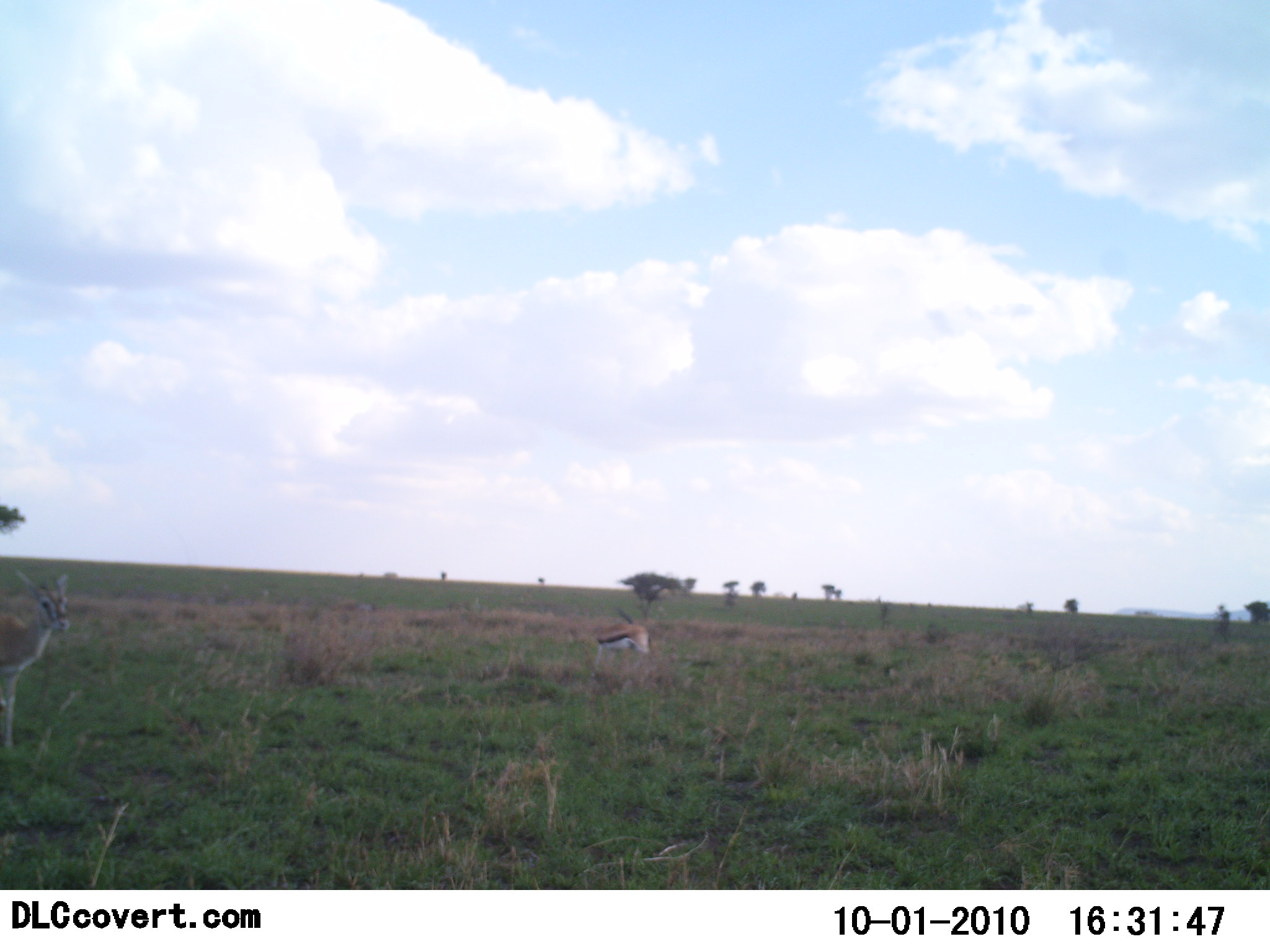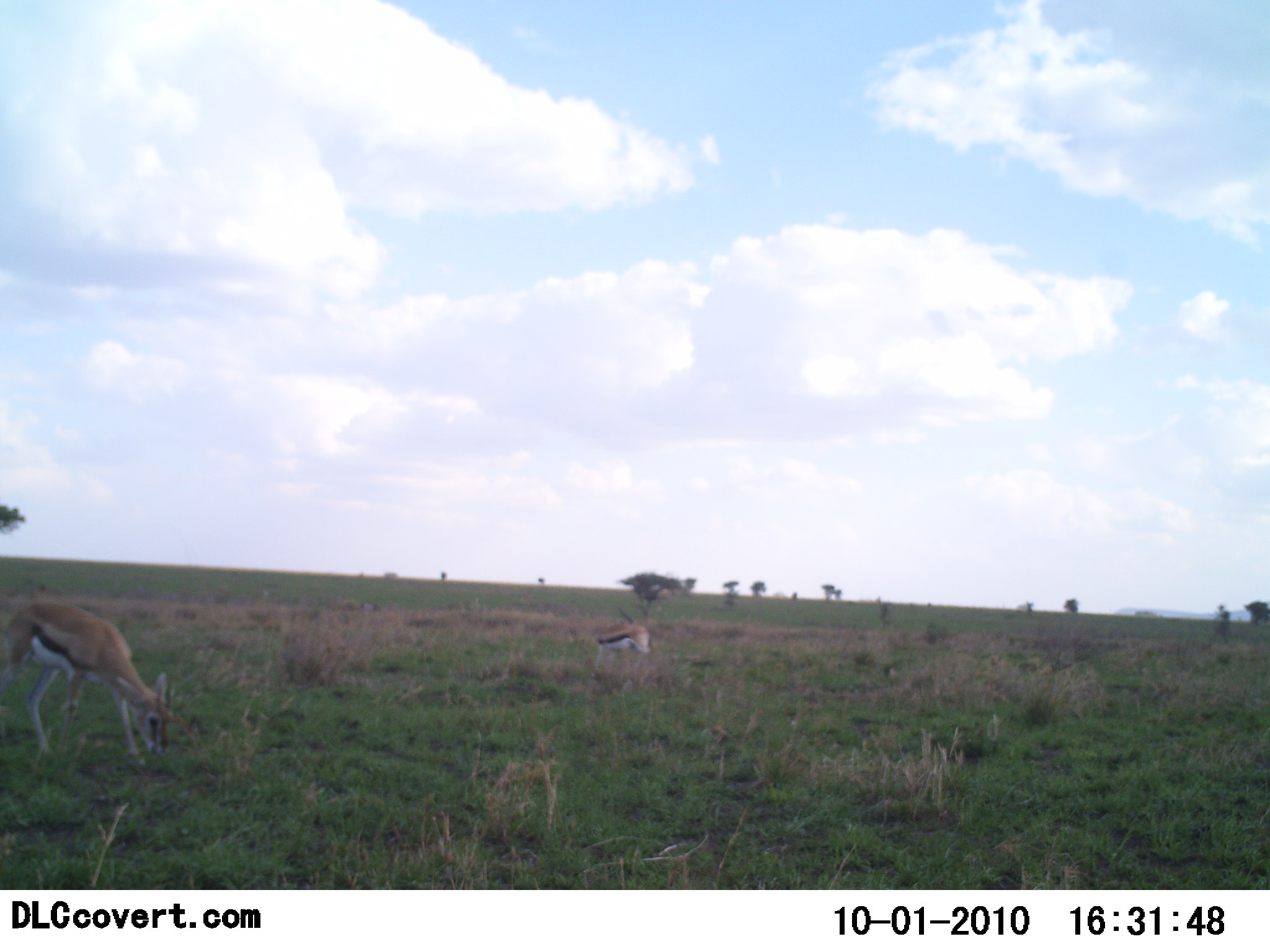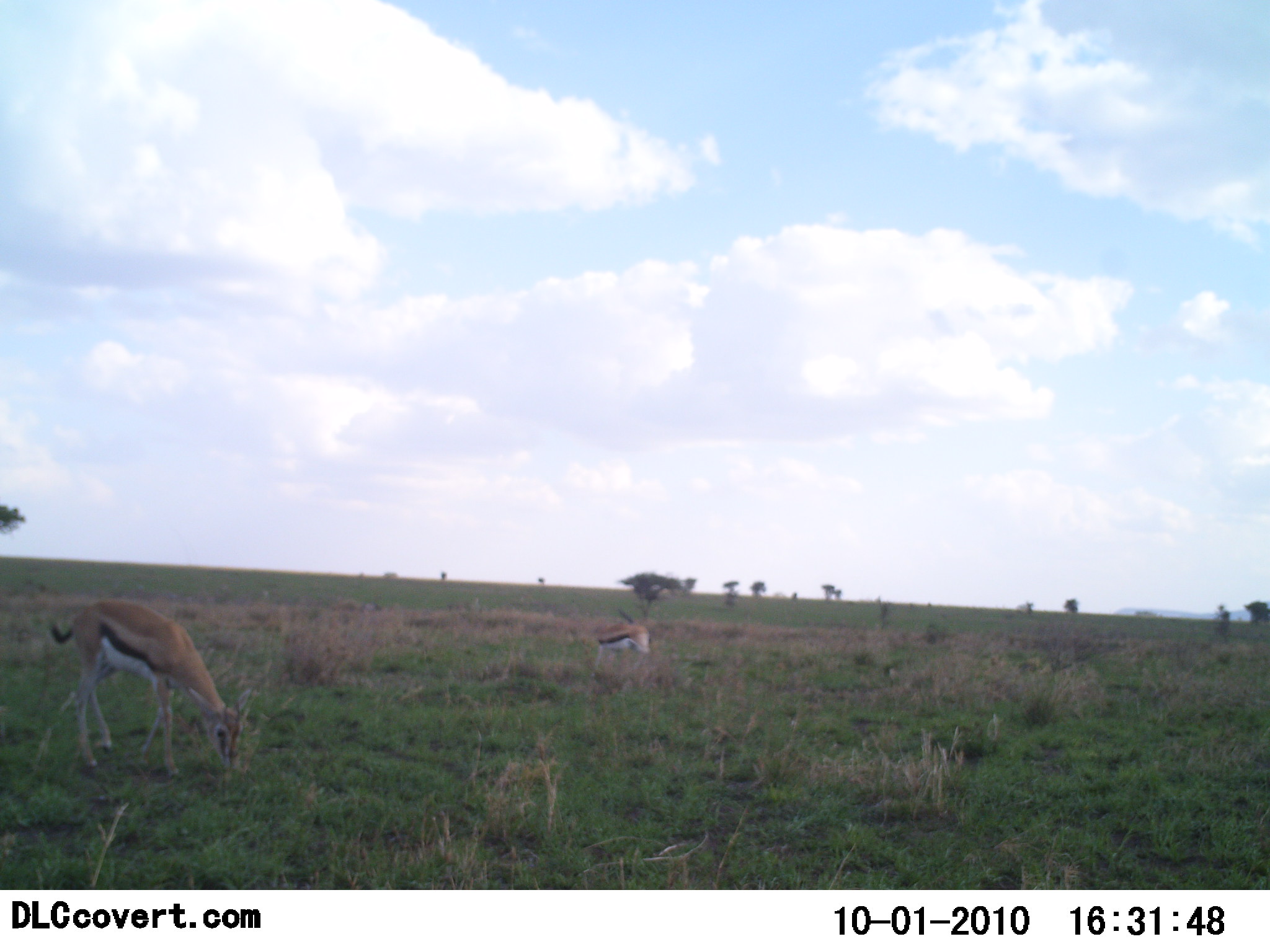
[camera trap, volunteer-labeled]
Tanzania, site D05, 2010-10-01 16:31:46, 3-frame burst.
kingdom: Animalia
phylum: Chordata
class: Mammalia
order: Artiodactyla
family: Bovidae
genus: Eudorcas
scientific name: Eudorcas thomsonii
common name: thomson's gazelle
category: gazellethomsons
Gazellethomsons (thomson's gazelle) (Eudorcas thomsonii), count 2. Behavior (volunteer vote fractions): standing 73%, resting 9%, moving 36%, interacting 0%. Young present (vote fraction): 0%. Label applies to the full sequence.